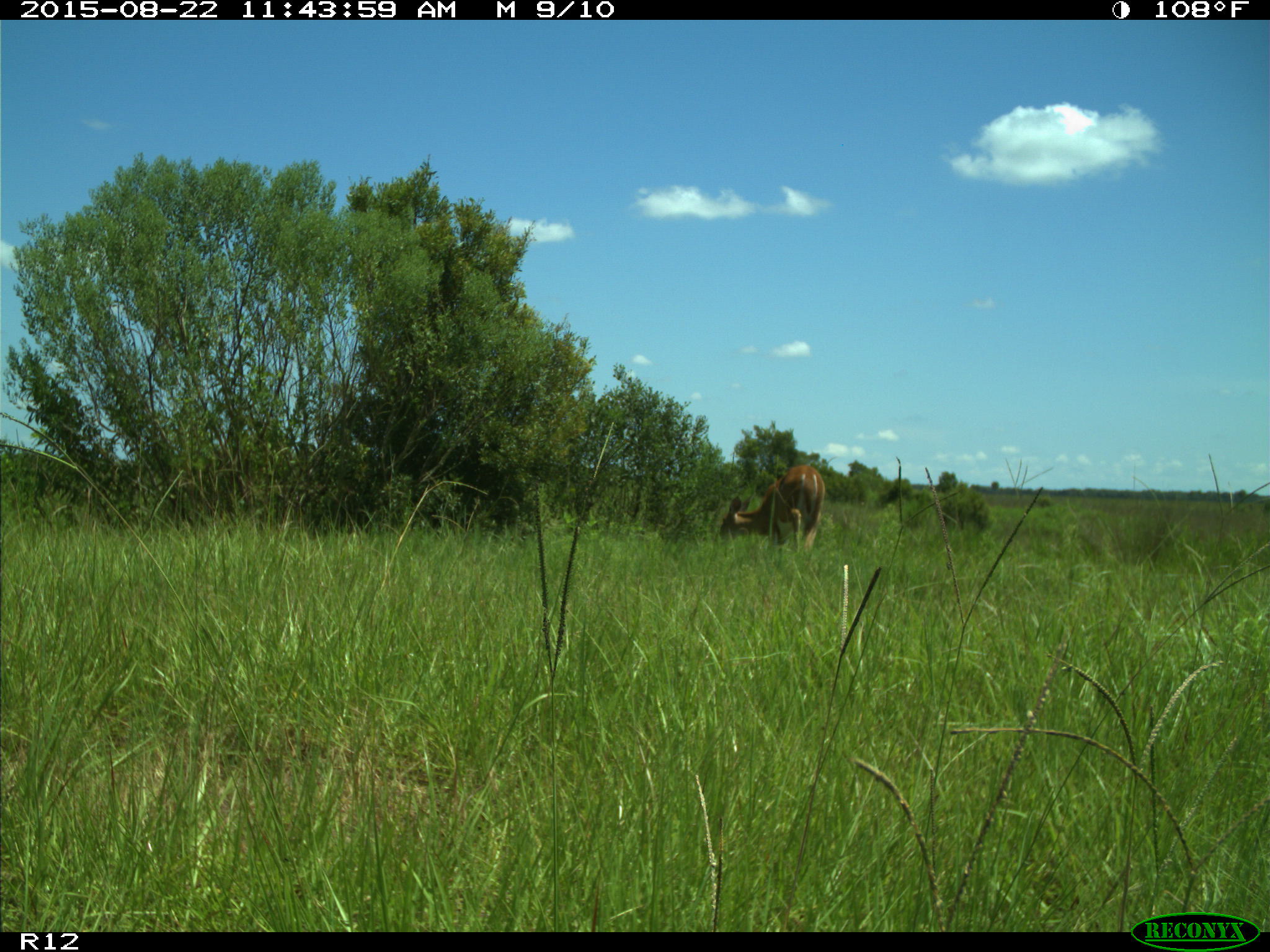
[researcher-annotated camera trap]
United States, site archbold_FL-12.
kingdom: Animalia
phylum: Chordata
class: Mammalia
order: Artiodactyla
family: Cervidae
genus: Odocoileus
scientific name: Odocoileus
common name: deer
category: unidentified deer